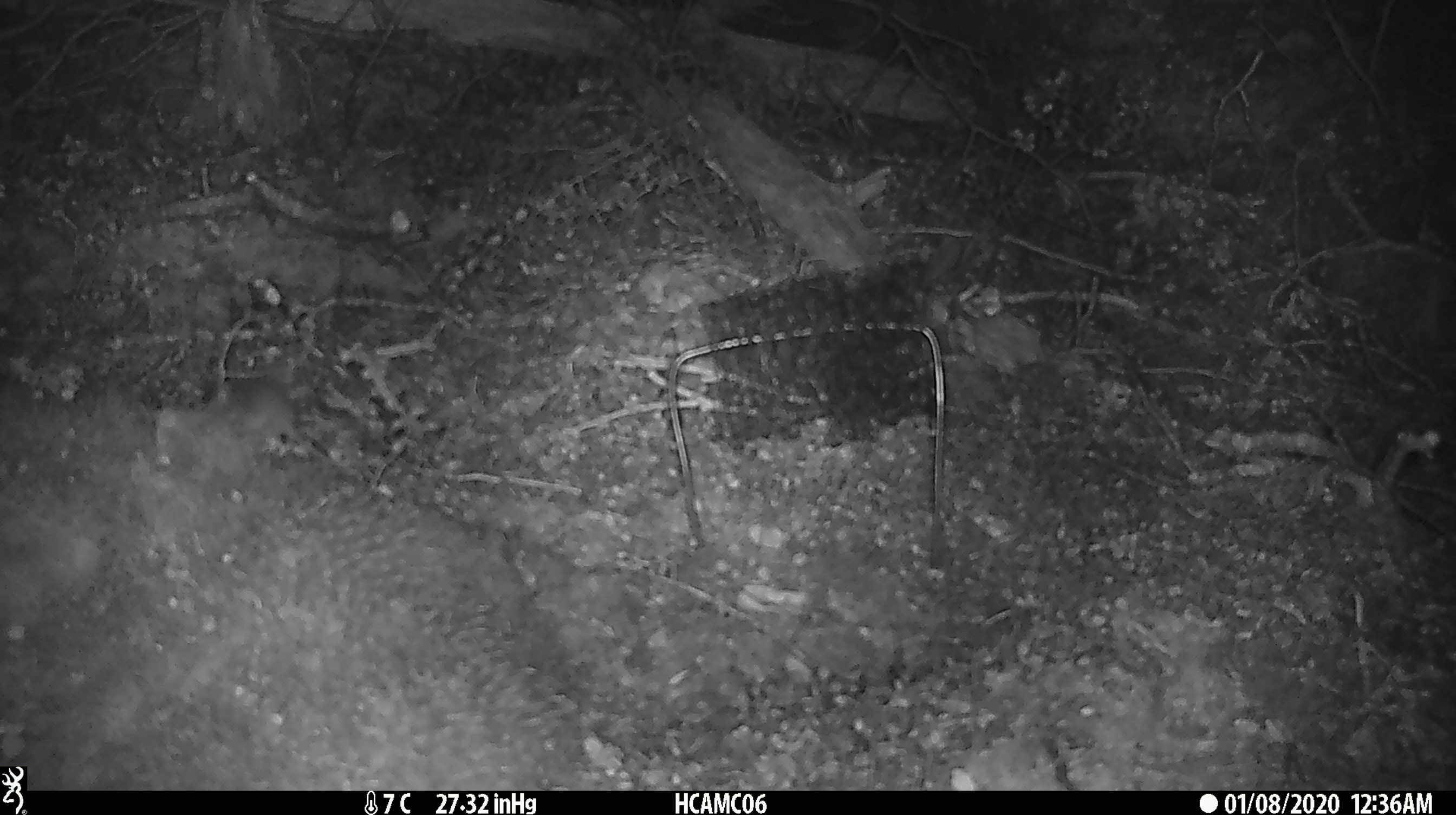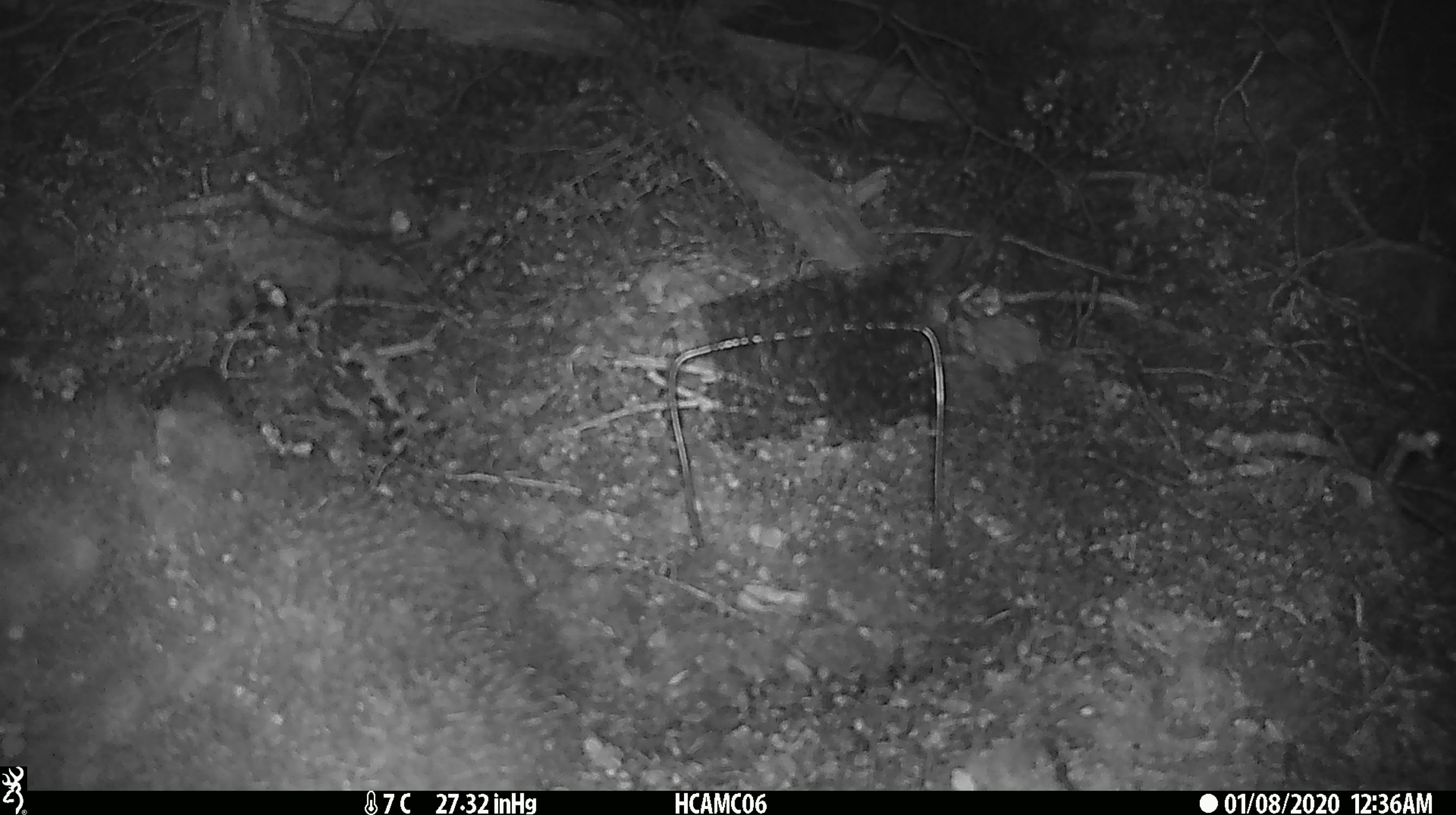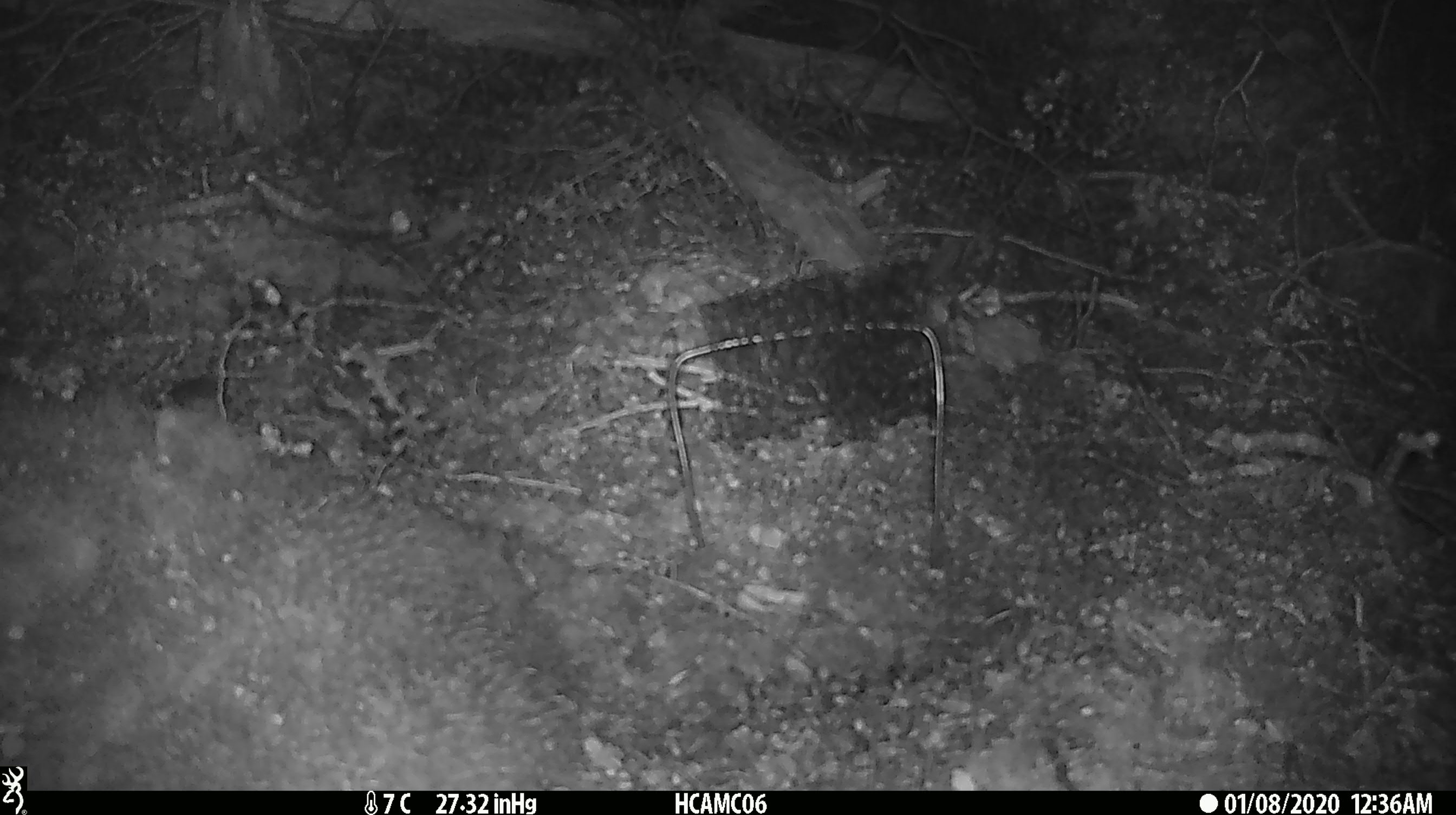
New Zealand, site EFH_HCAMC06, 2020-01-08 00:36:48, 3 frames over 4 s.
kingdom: Animalia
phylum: Chordata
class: Mammalia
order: Rodentia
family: Muridae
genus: Mus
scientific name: Mus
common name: mouse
Mouse (Mus).